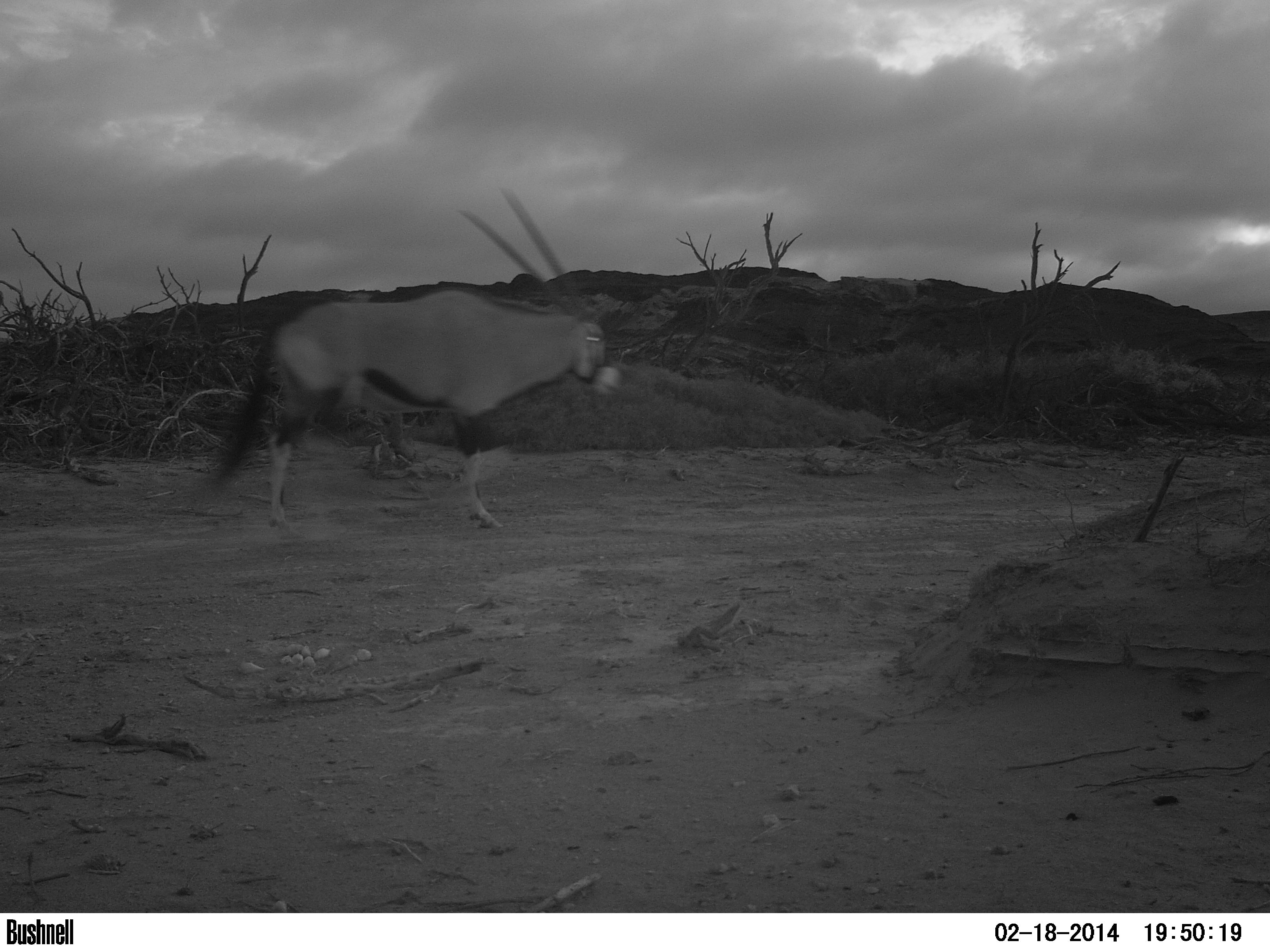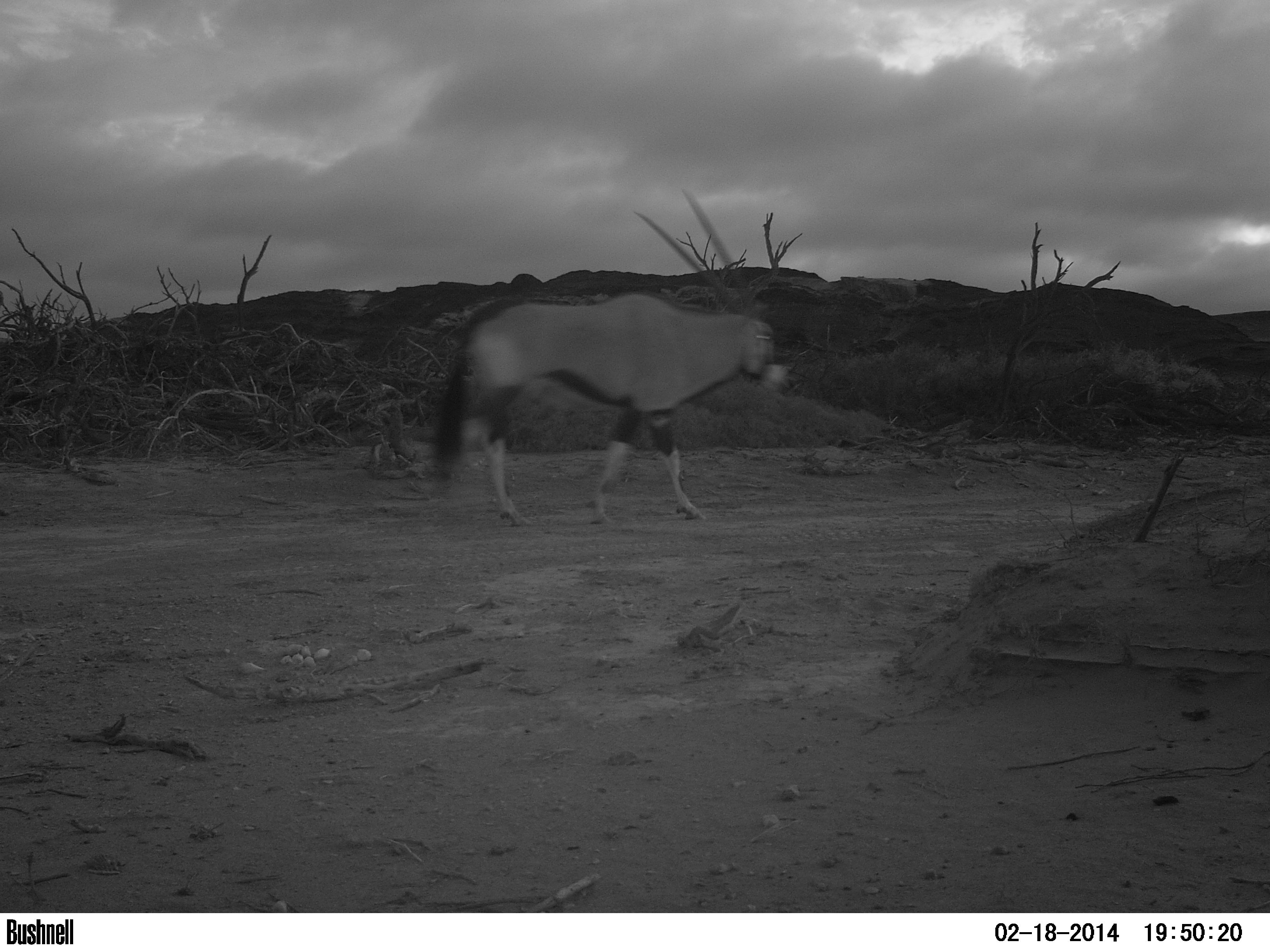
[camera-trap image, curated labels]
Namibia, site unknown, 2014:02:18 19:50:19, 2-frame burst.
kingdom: Animalia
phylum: Chordata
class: Mammalia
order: Artiodactyla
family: Bovidae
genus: Oryx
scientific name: Oryx gazella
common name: gemsbok